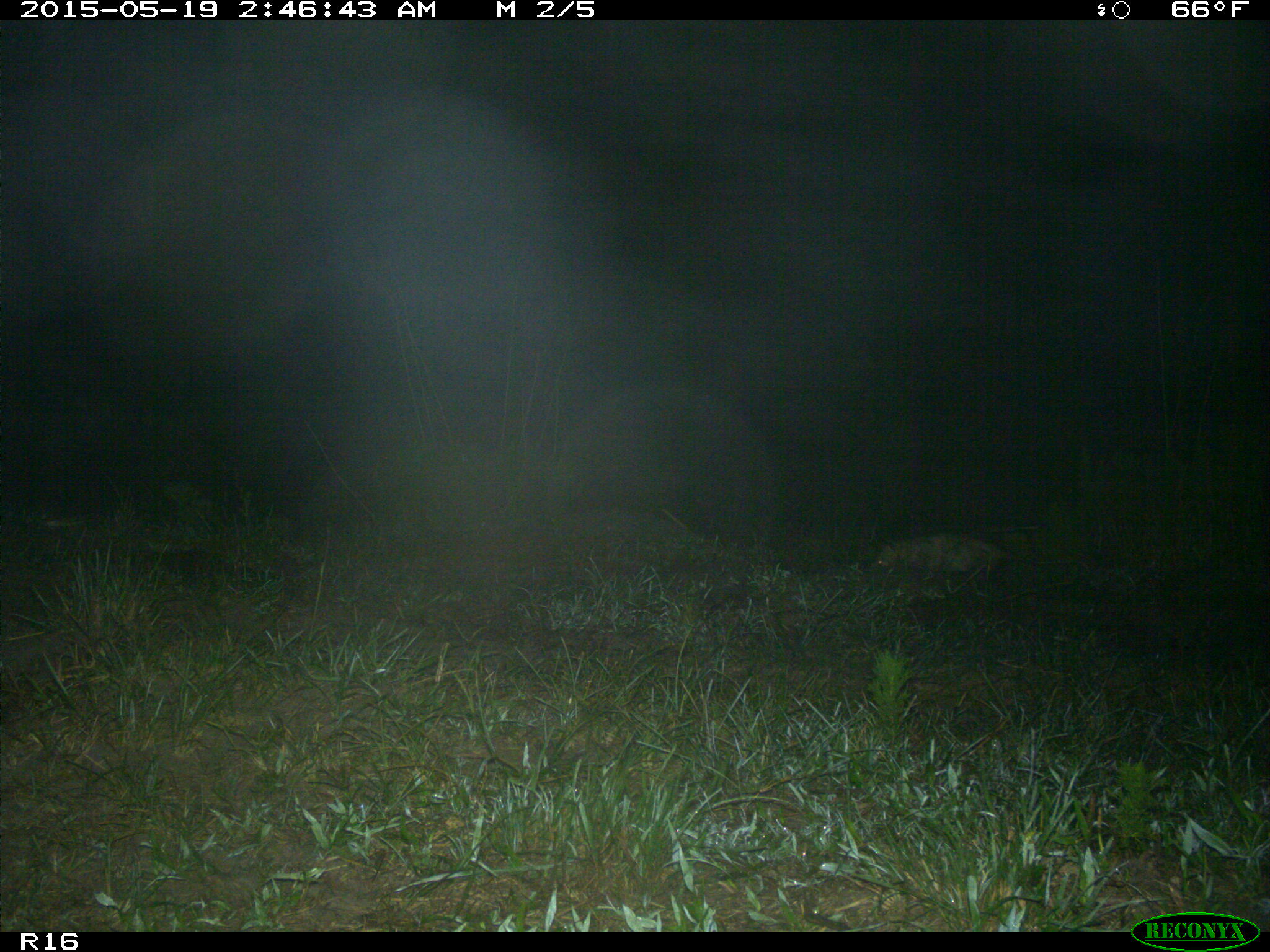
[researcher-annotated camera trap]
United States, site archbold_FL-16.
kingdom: Animalia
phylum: Chordata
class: Mammalia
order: Didelphimorphia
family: Didelphidae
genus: Didelphis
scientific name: Didelphis virginiana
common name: virginia opossum